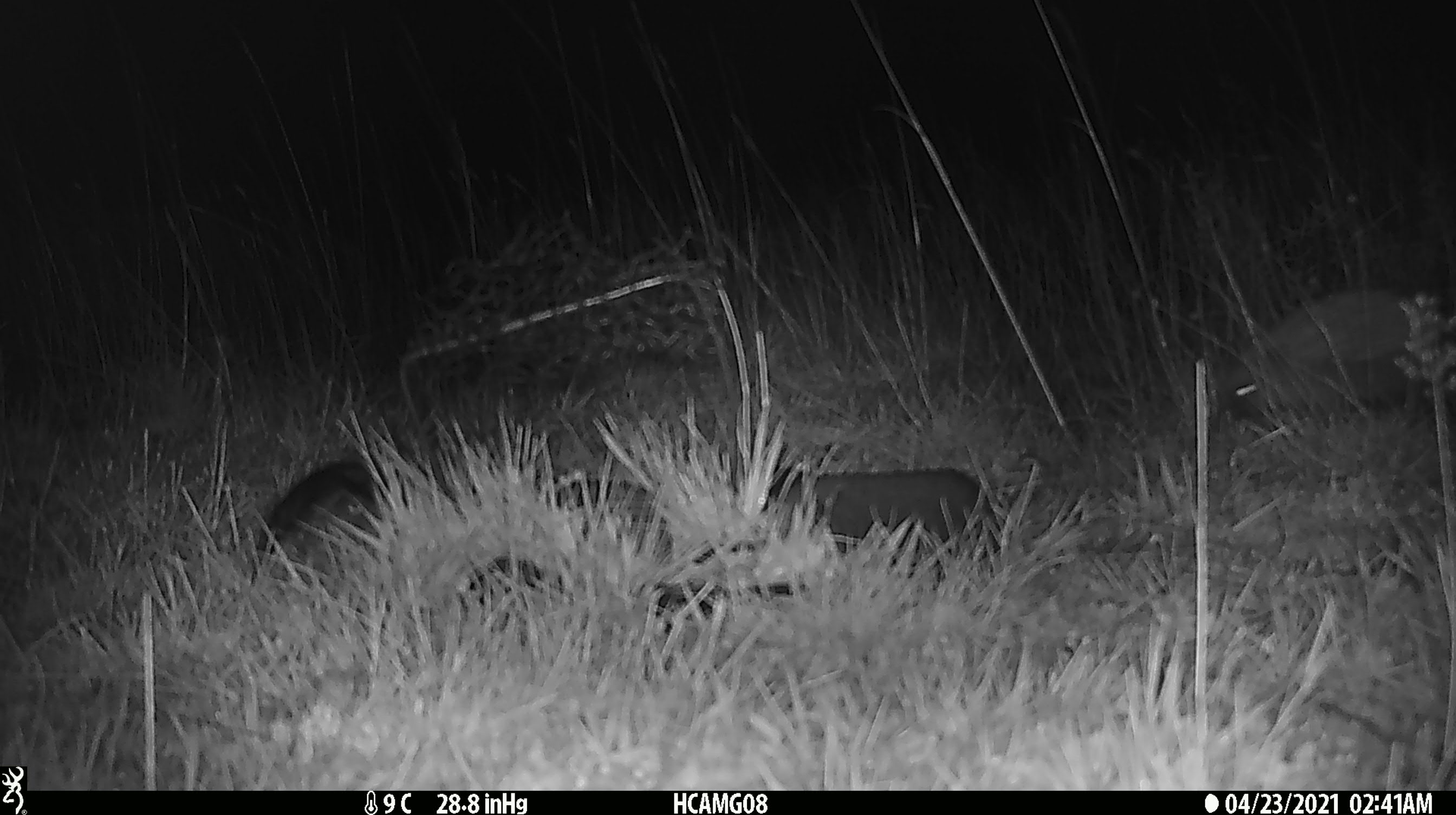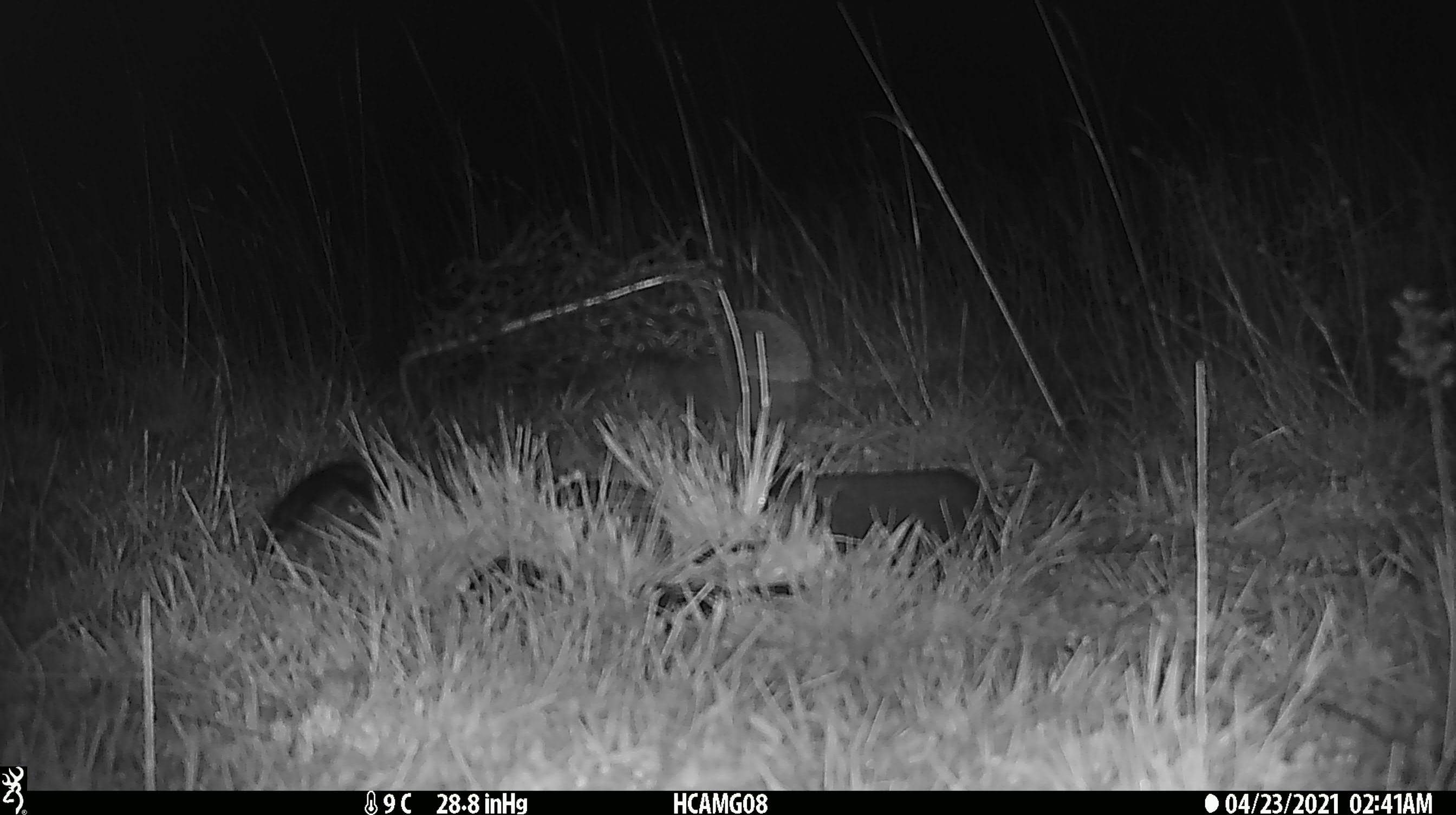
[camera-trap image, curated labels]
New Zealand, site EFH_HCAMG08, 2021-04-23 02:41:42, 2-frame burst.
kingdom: Animalia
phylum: Chordata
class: Mammalia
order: Eulipotyphla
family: Erinaceidae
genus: Erinaceus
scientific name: Erinaceus europaeus europaeus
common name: european hedgehog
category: hedgehog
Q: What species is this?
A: Hedgehog (european hedgehog) (Erinaceus europaeus europaeus).